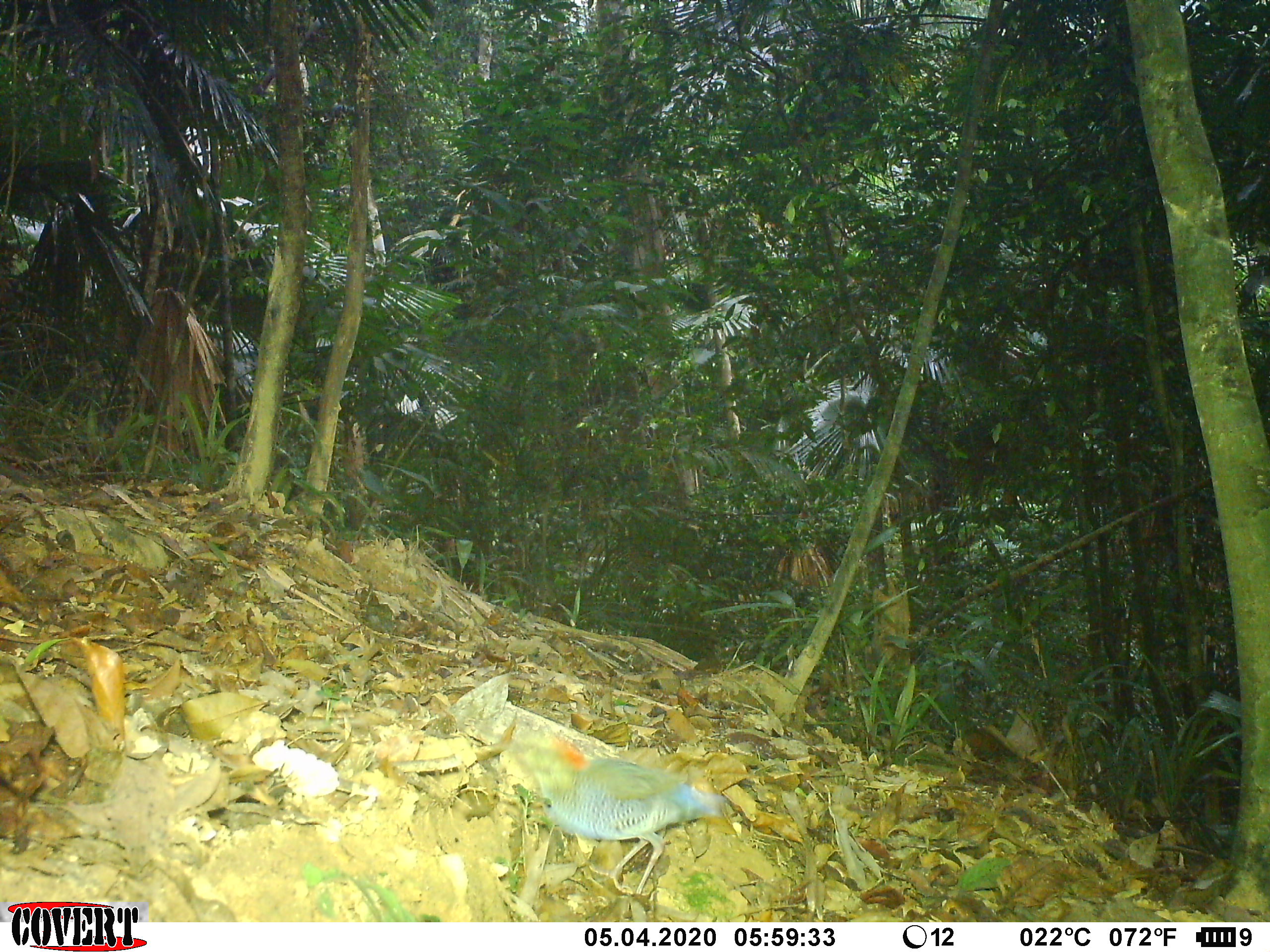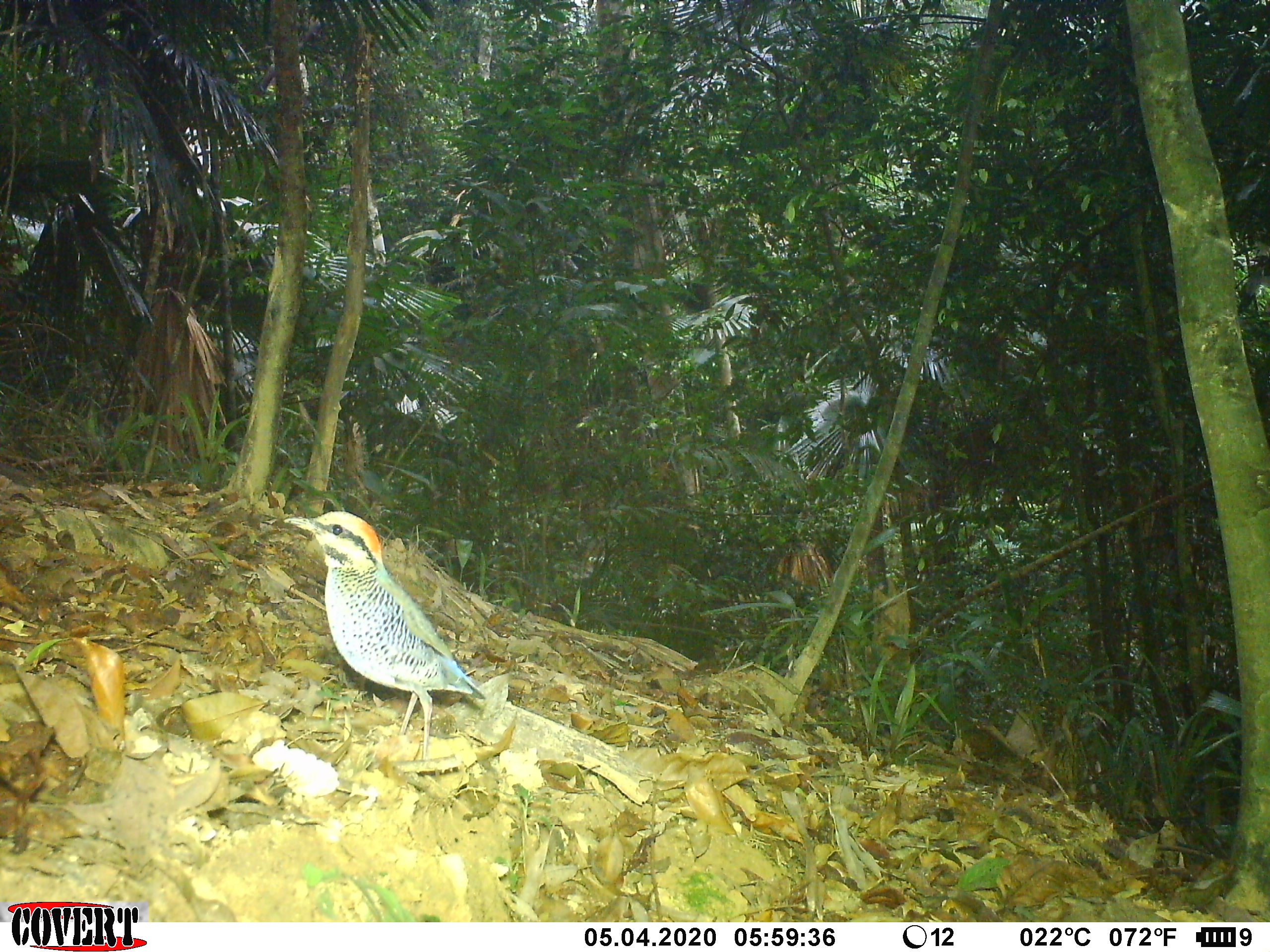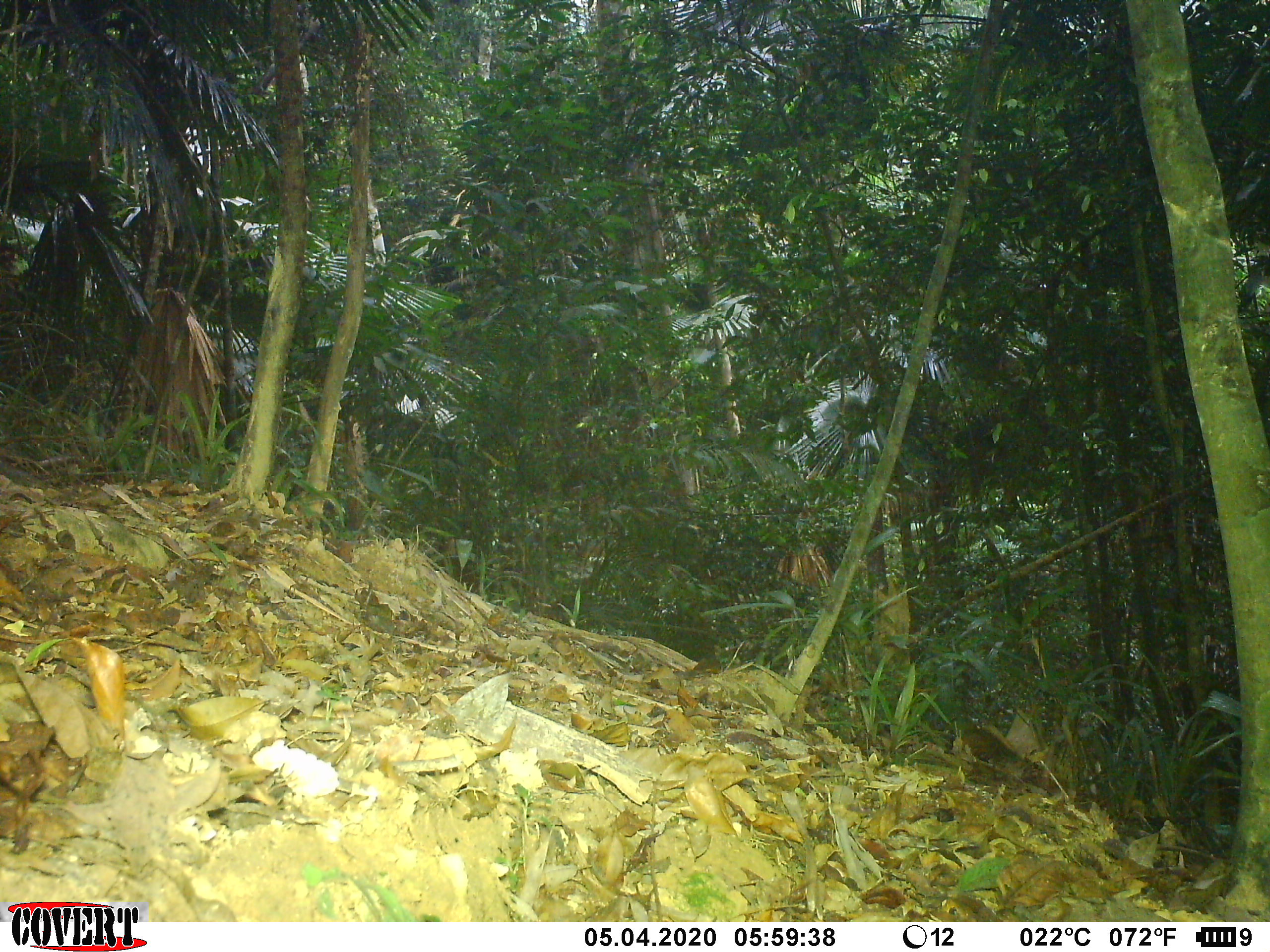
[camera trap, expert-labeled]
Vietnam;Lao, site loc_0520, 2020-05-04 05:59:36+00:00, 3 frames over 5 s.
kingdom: Animalia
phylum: Chordata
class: Aves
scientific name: Aves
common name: bird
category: unidentified bird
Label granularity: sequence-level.